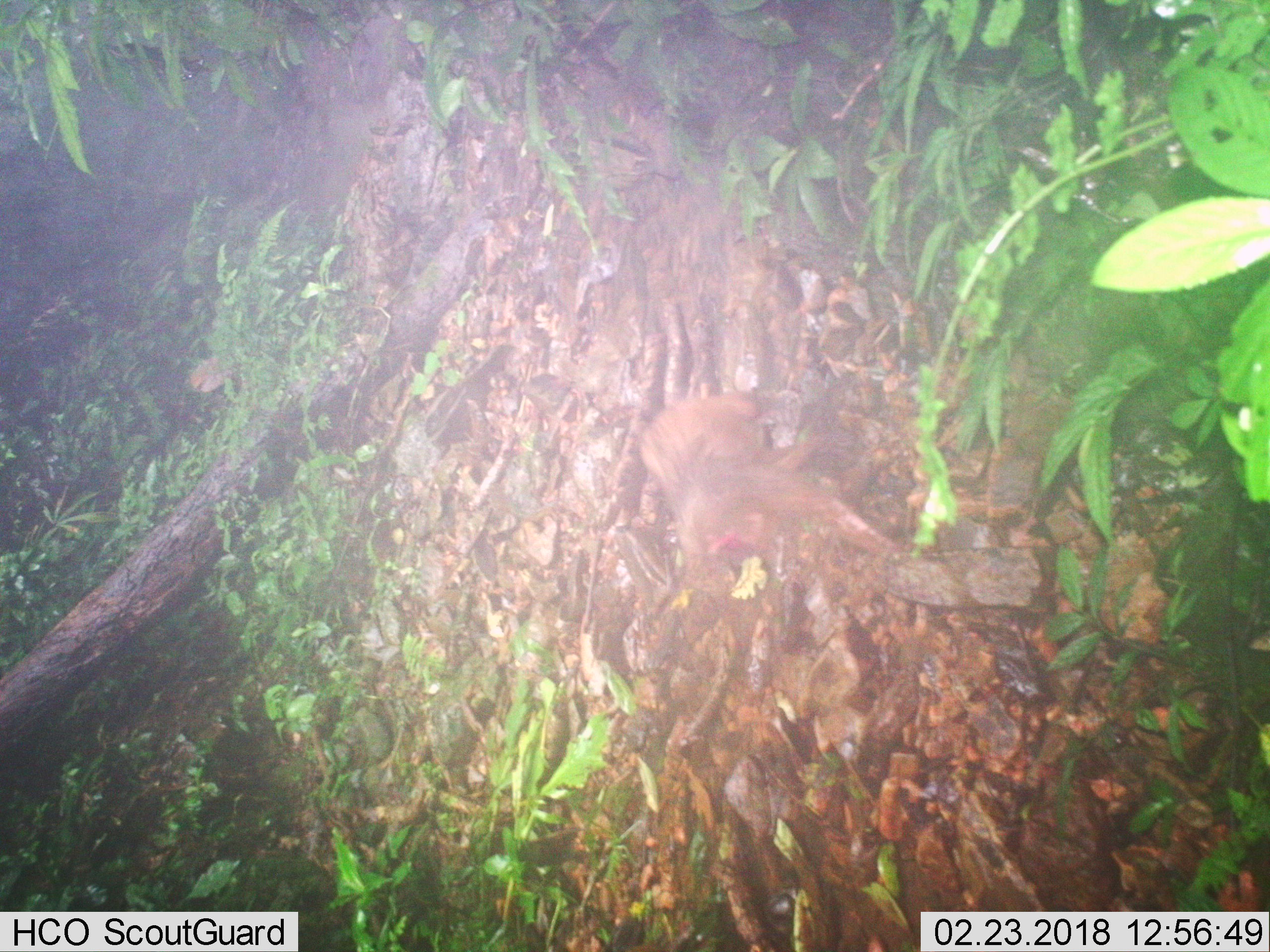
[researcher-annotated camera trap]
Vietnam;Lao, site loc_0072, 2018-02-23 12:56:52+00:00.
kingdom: Animalia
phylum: Chordata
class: Mammalia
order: Primates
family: Cercopithecidae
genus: Macaca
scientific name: Macaca arctoides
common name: stump-tailed macaque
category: stump tailed macaque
Stump tailed macaque (stump-tailed macaque) (Macaca arctoides). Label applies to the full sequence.